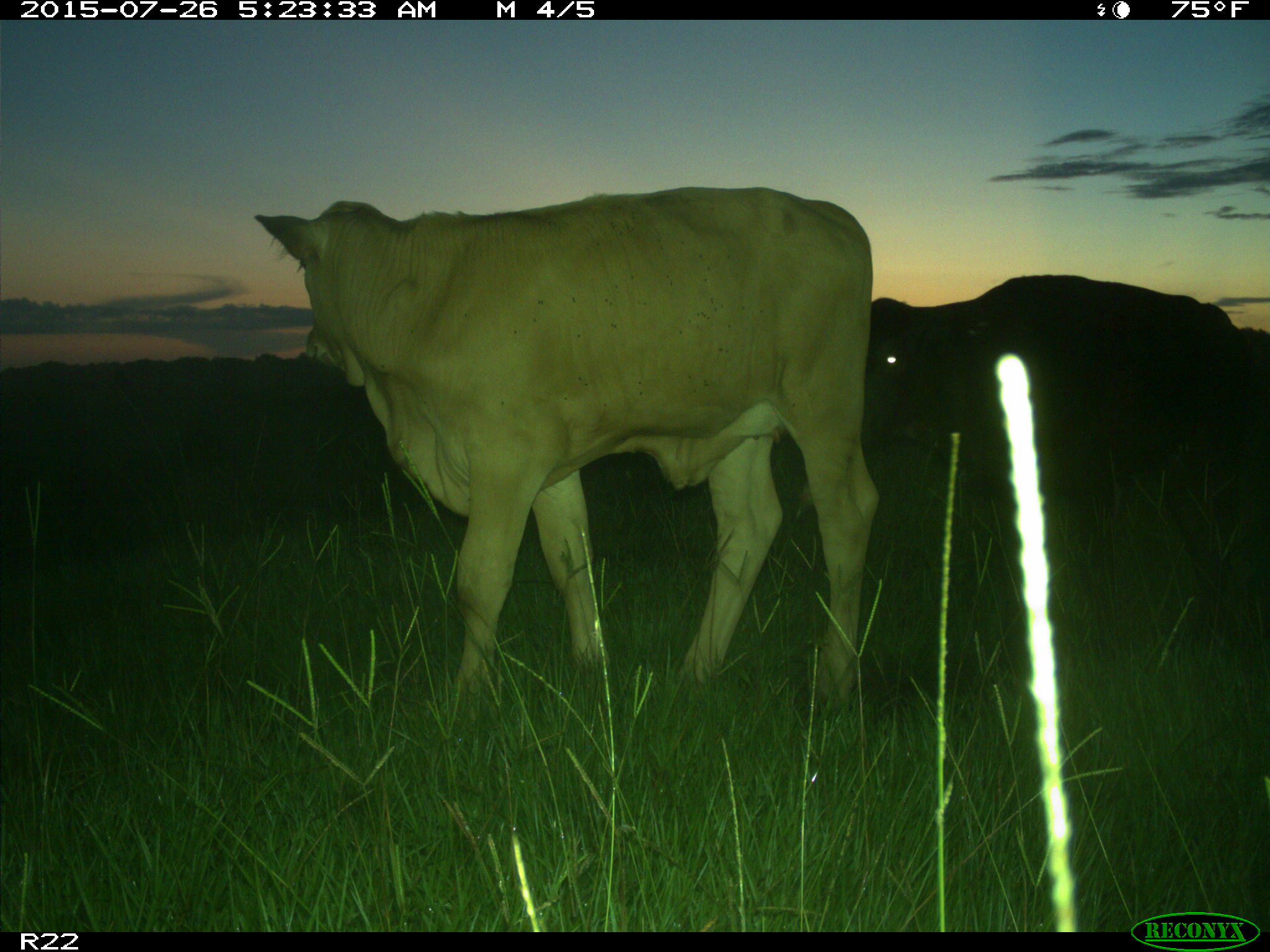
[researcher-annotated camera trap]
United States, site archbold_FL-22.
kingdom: Animalia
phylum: Chordata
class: Mammalia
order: Artiodactyla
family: Bovidae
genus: Bos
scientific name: Bos taurus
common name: domestic cow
Bos taurus (domestic cow).